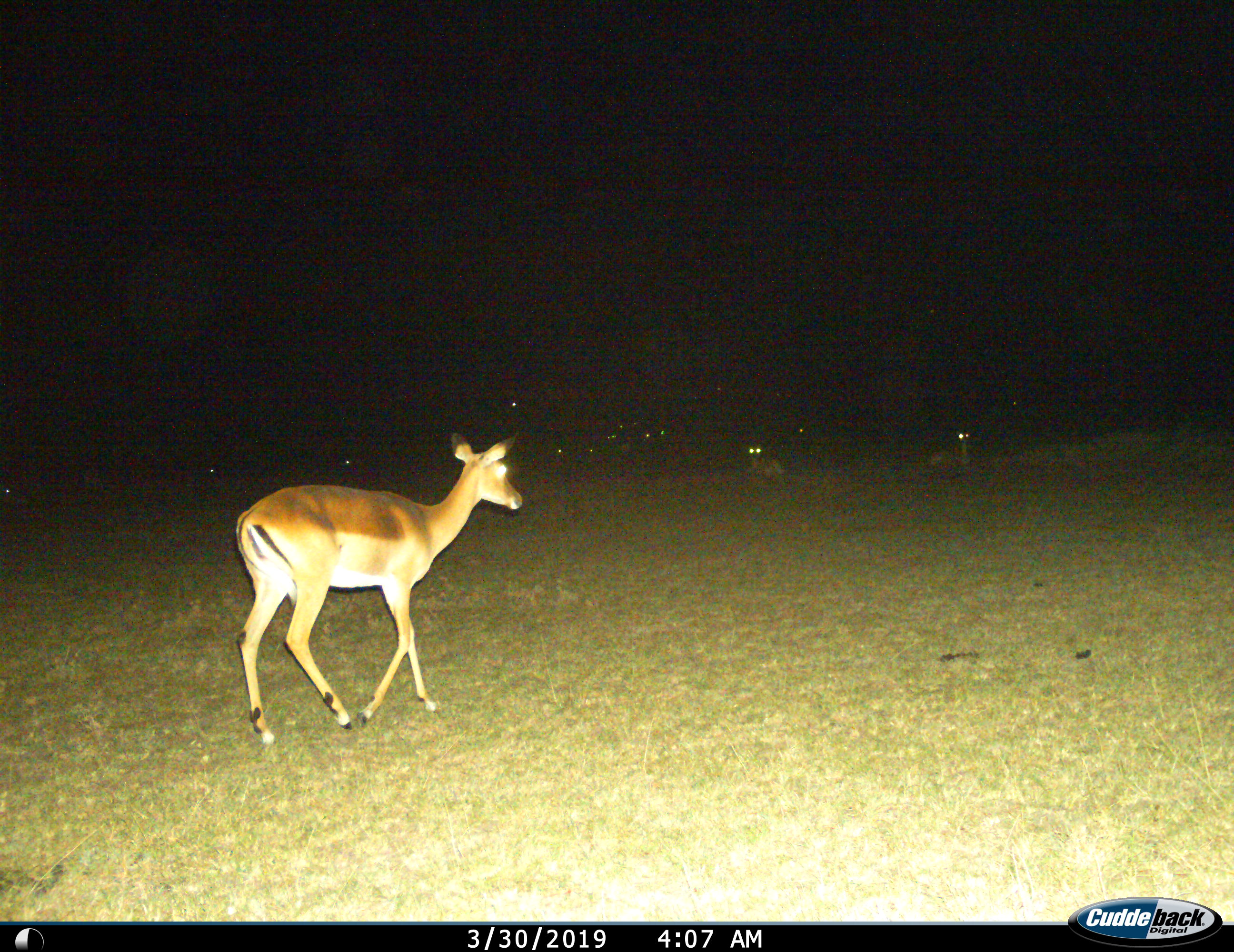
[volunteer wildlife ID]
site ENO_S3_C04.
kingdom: Animalia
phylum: Chordata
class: Mammalia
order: Artiodactyla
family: Bovidae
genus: Aepyceros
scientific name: Aepyceros melampus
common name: impala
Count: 3.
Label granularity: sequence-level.